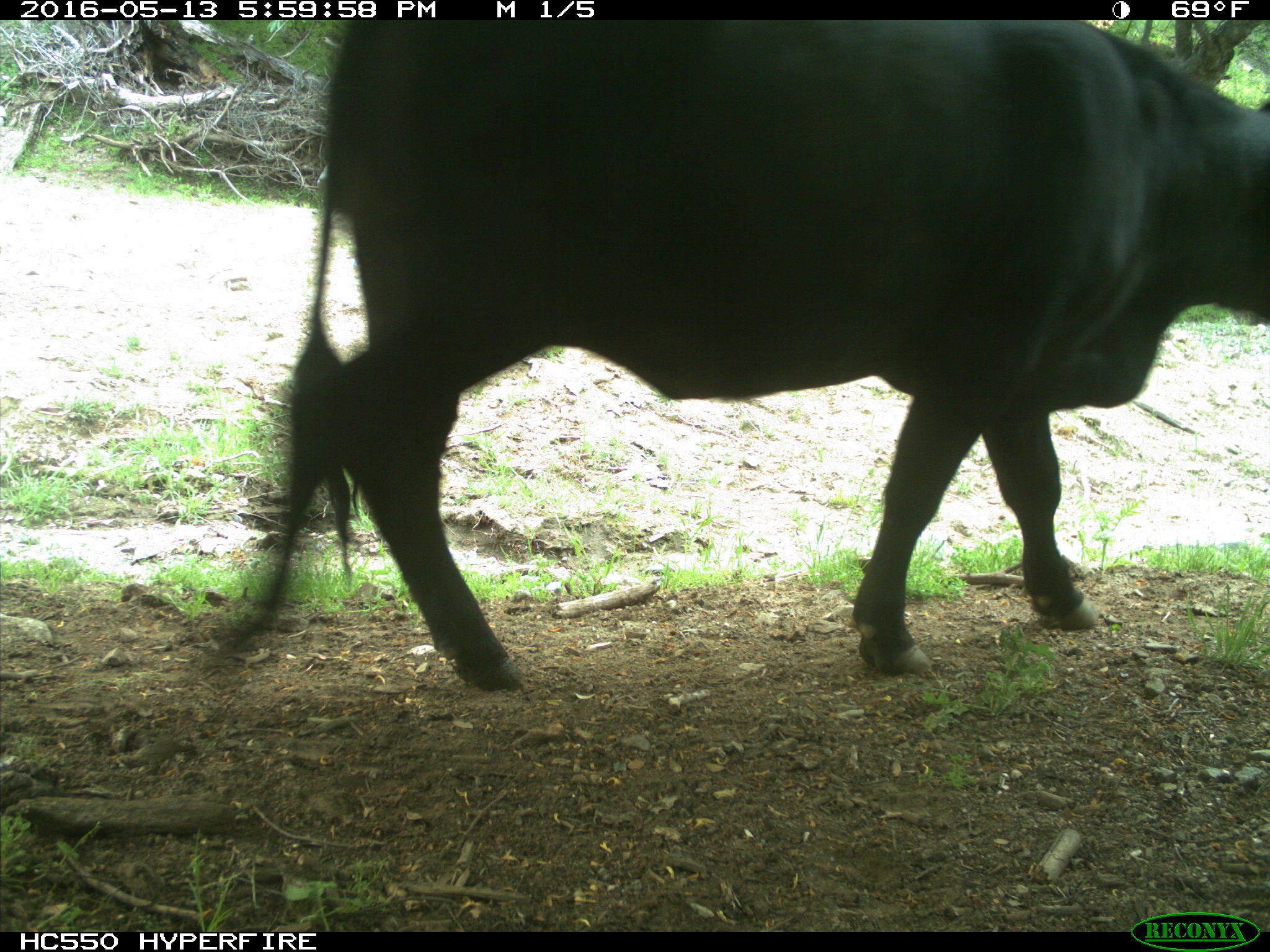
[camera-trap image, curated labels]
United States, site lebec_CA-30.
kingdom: Animalia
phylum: Chordata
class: Mammalia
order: Artiodactyla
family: Bovidae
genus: Bos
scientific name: Bos taurus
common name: domestic cow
Bos taurus (domestic cow).